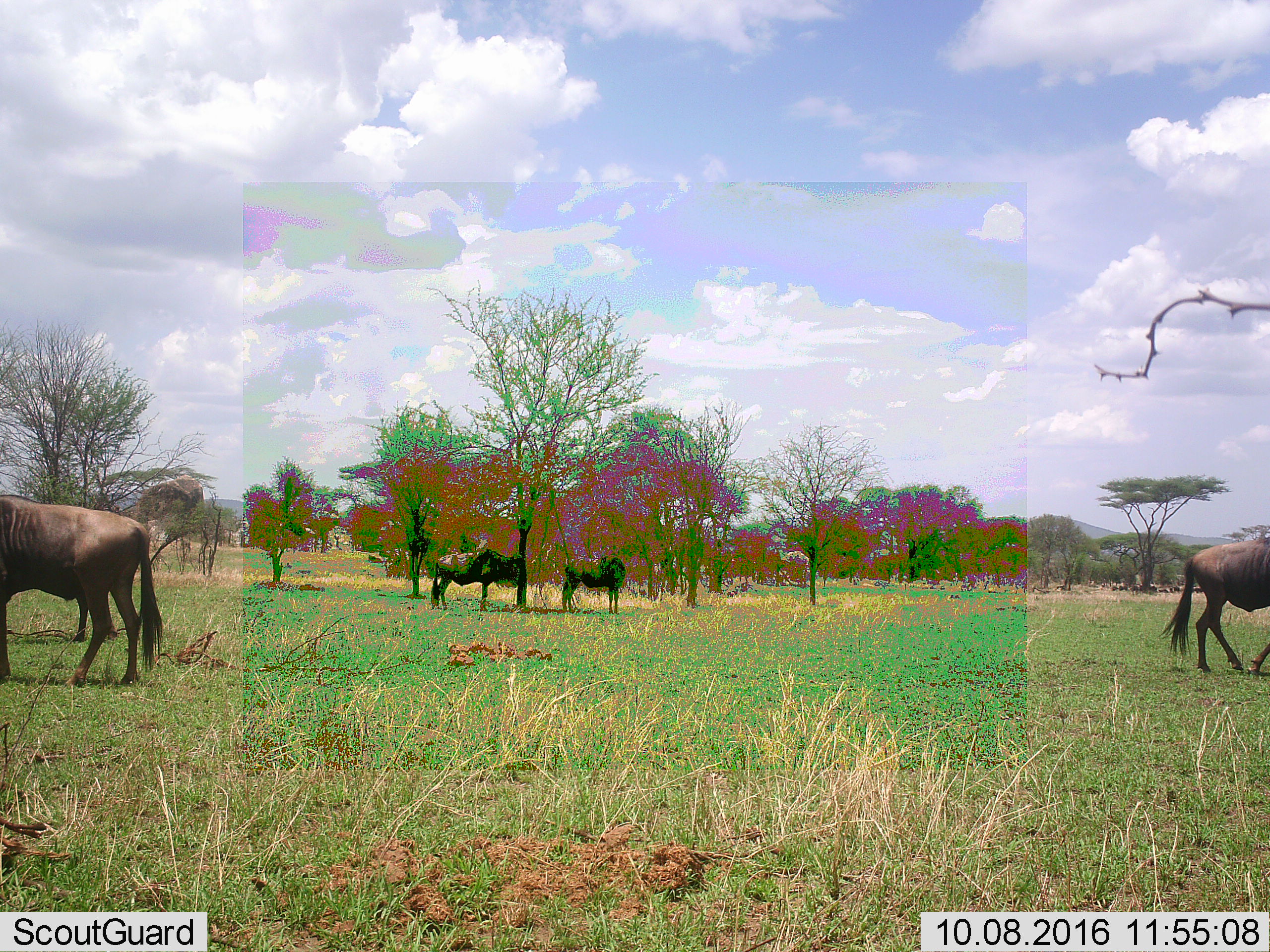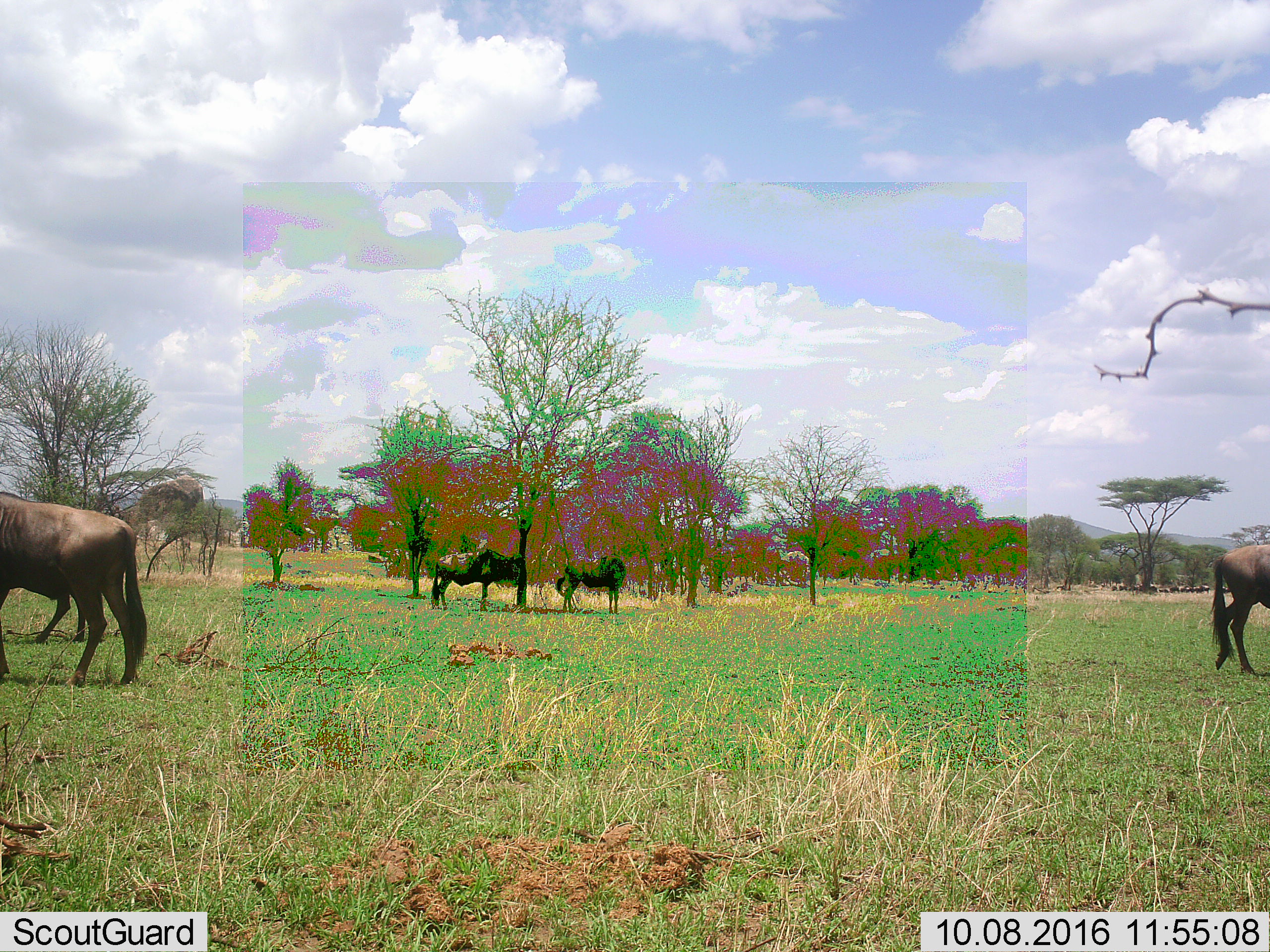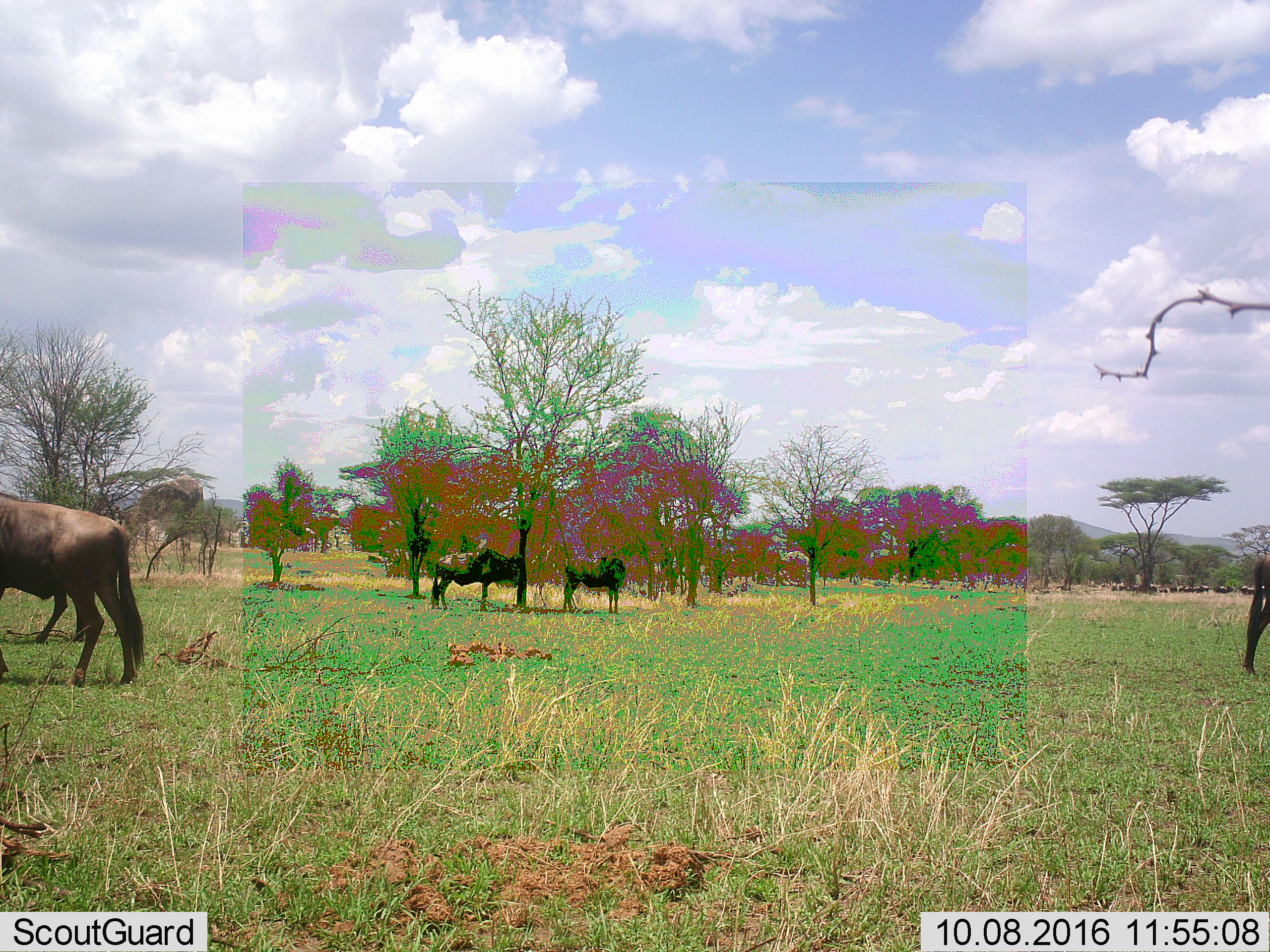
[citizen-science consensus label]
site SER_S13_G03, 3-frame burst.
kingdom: Animalia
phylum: Chordata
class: Mammalia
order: Artiodactyla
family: Bovidae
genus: Connochaetes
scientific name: Connochaetes taurinus taurinus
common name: blue wildebeest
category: wildebeestblue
Wildebeestblue (blue wildebeest) (Connochaetes taurinus taurinus), count 4. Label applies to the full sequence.